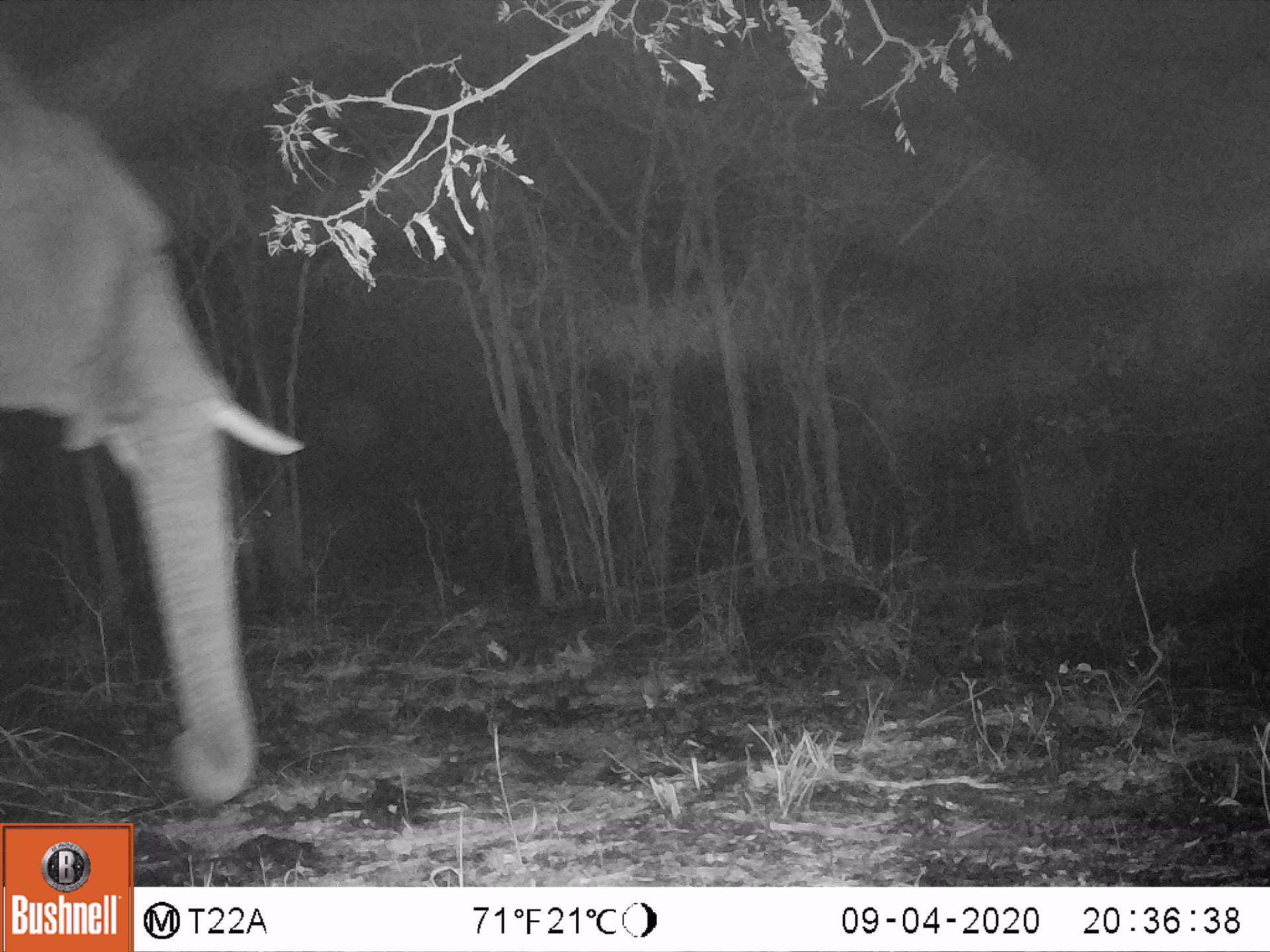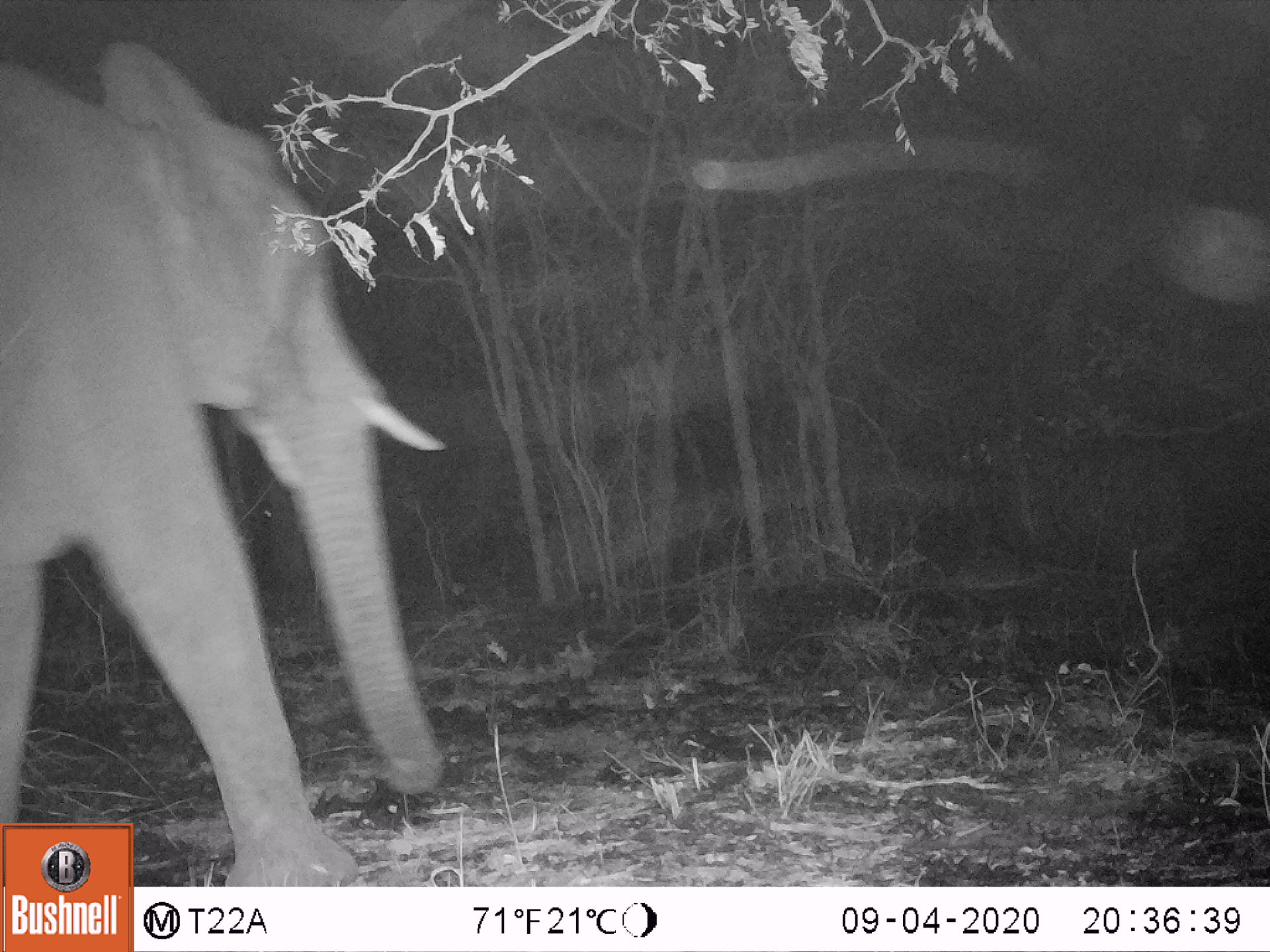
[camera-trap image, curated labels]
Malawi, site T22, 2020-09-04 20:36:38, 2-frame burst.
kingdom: Animalia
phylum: Chordata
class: Mammalia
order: Proboscidea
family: Elephantidae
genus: Loxodonta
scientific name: Loxodonta africana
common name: african savanna elephant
African savanna elephant (Loxodonta africana), count 1.